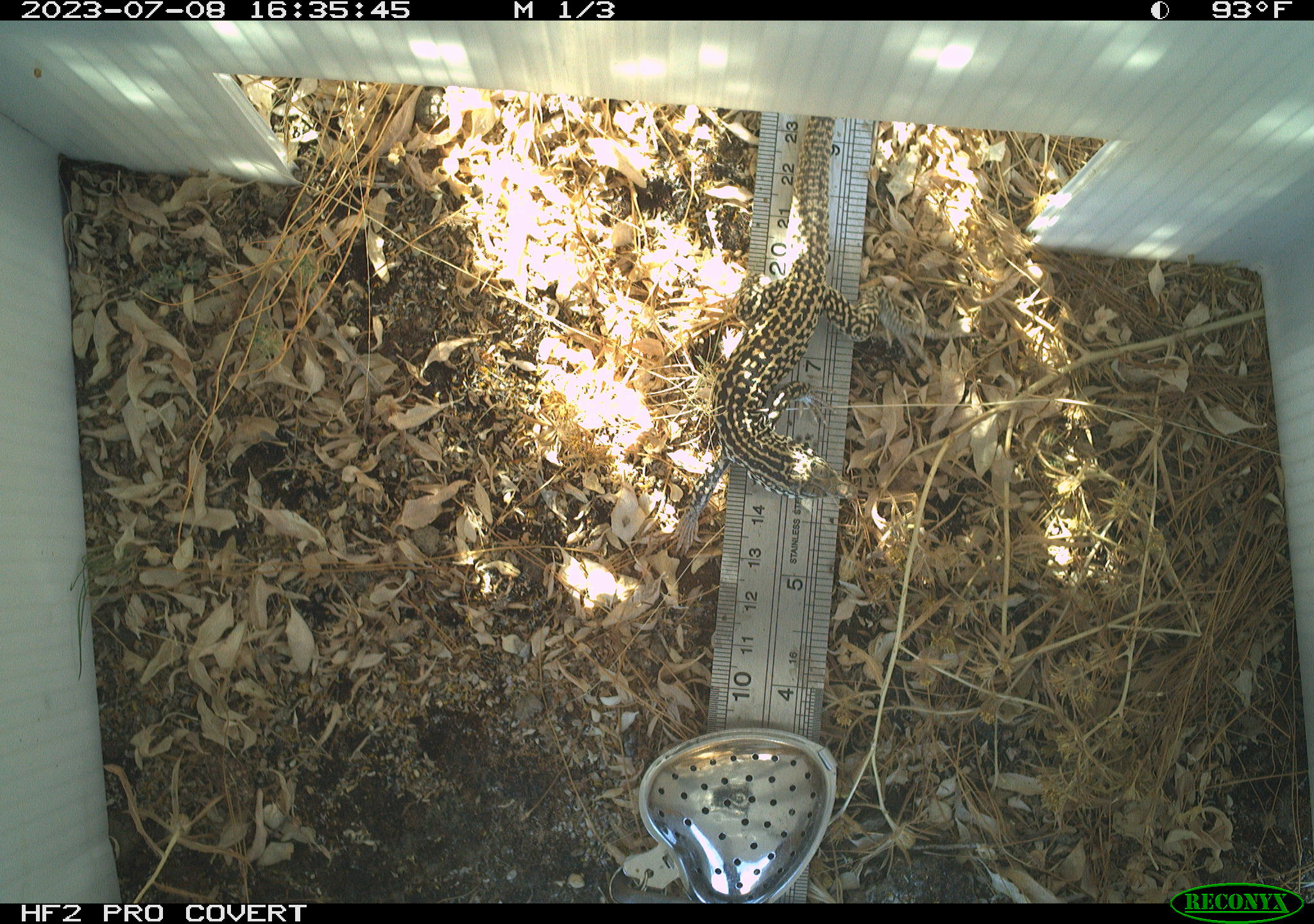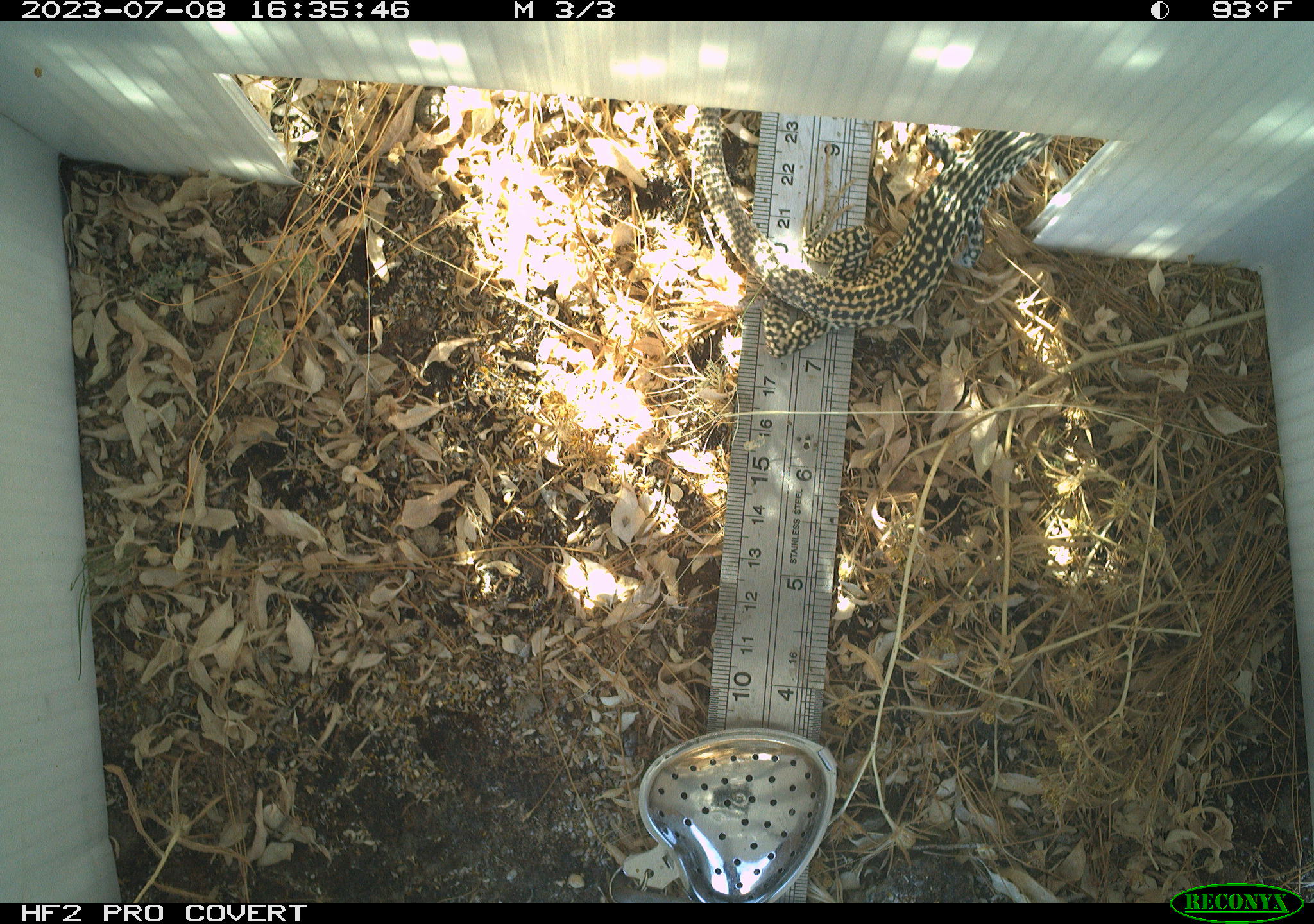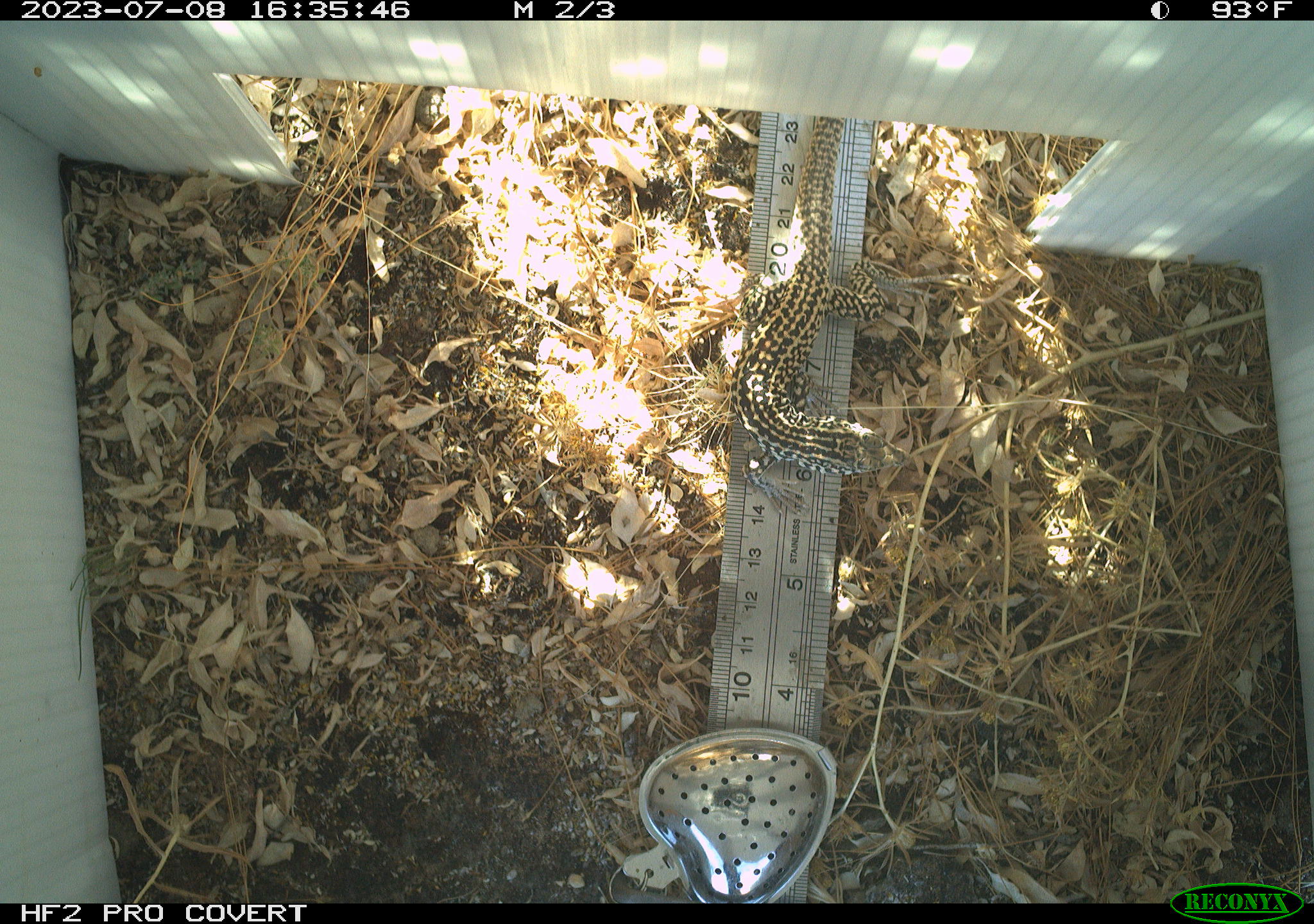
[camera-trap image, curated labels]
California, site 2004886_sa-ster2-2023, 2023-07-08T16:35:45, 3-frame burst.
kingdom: Animalia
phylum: Chordata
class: Reptilia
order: Squamata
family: Teiidae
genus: Aspidoscelis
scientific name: Aspidoscelis tigris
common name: western whiptail